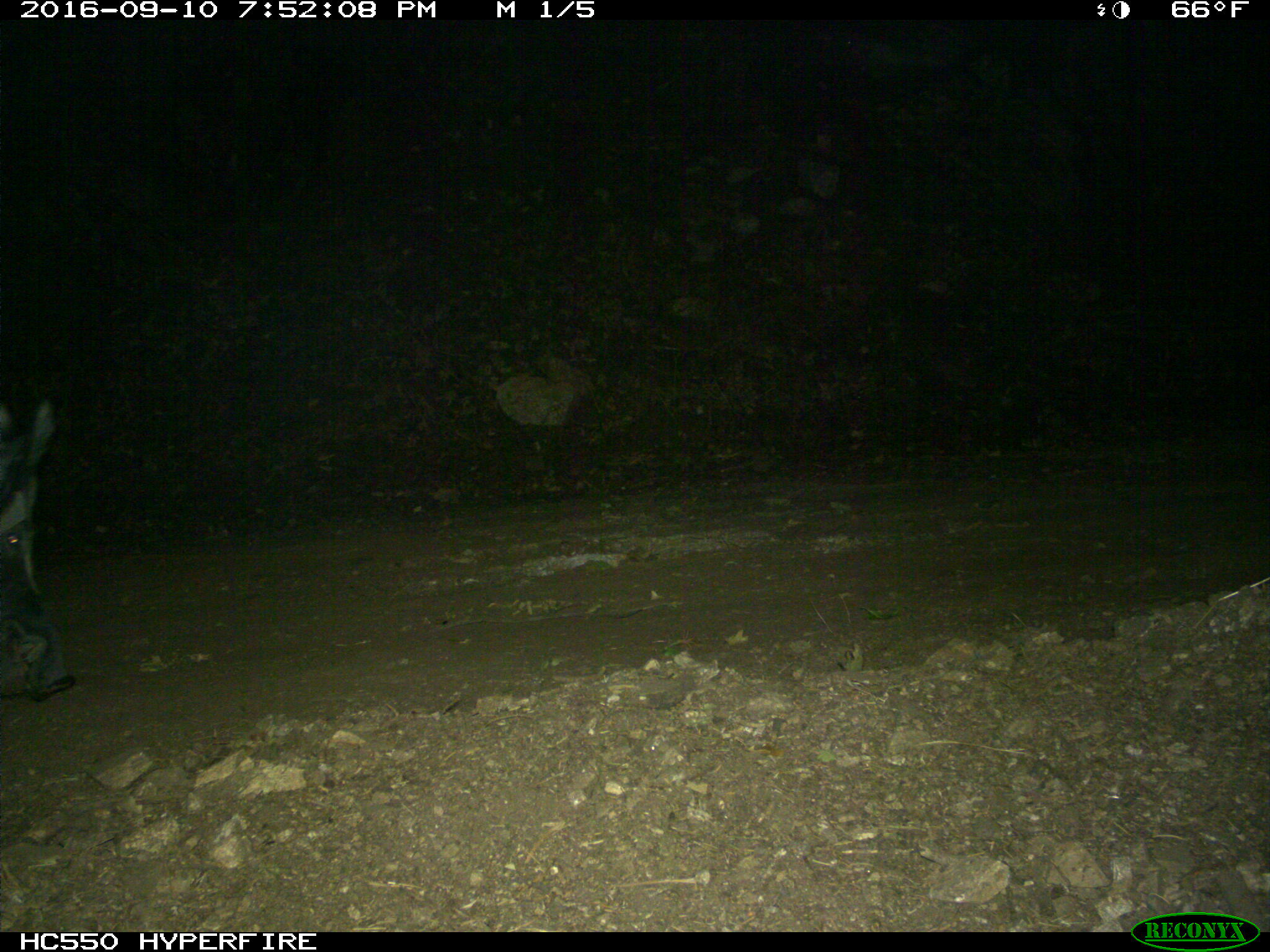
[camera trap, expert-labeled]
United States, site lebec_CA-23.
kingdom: Animalia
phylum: Chordata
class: Mammalia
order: Artiodactyla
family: Suidae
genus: Sus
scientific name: Sus scrofa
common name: wild boar